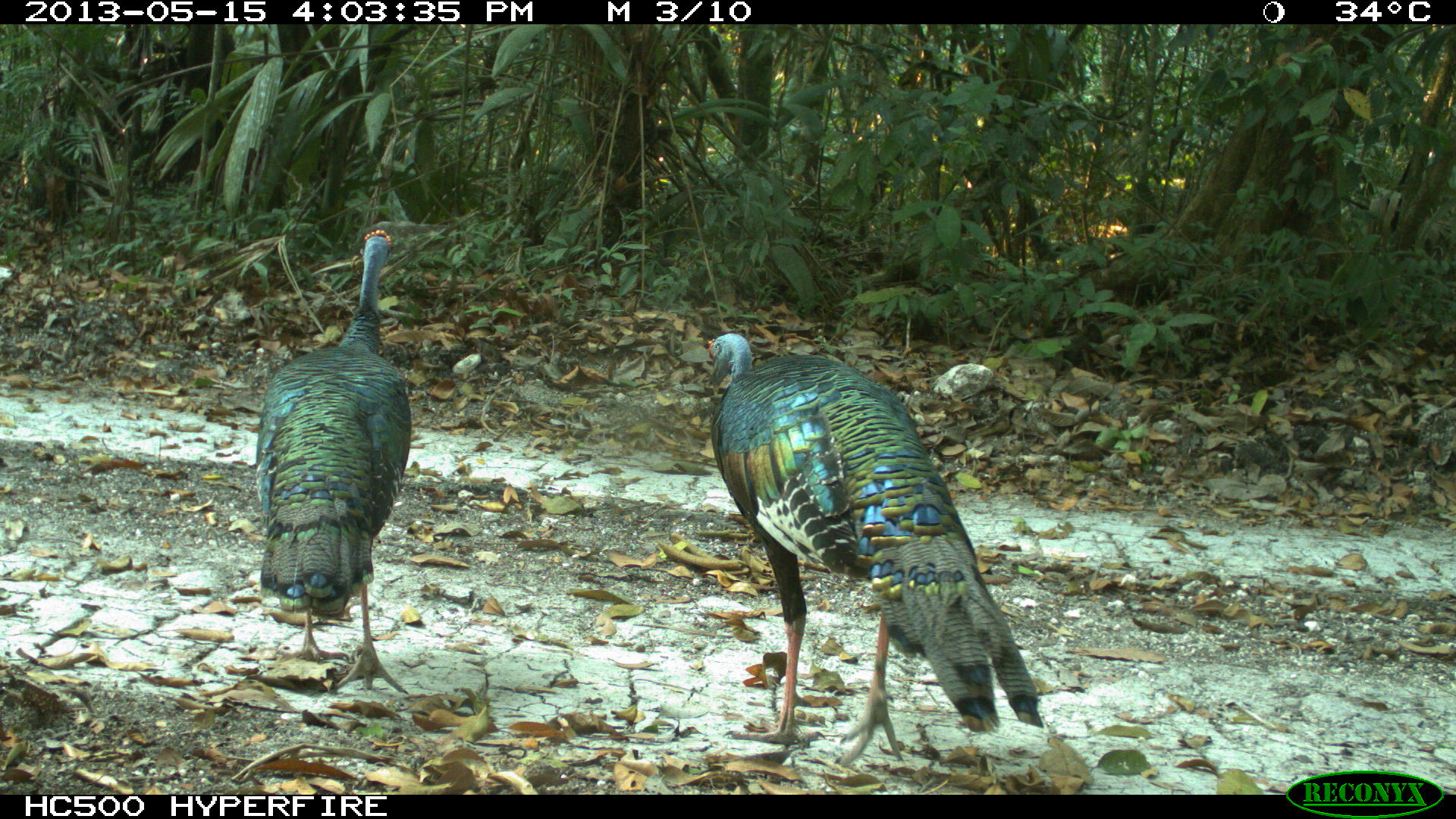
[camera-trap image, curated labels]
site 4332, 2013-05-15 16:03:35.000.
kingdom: Animalia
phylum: Chordata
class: Aves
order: Galliformes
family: Phasianidae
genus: Meleagris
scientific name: Meleagris ocellata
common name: ocellated turkey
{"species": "Meleagris ocellata (ocellated turkey)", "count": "3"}